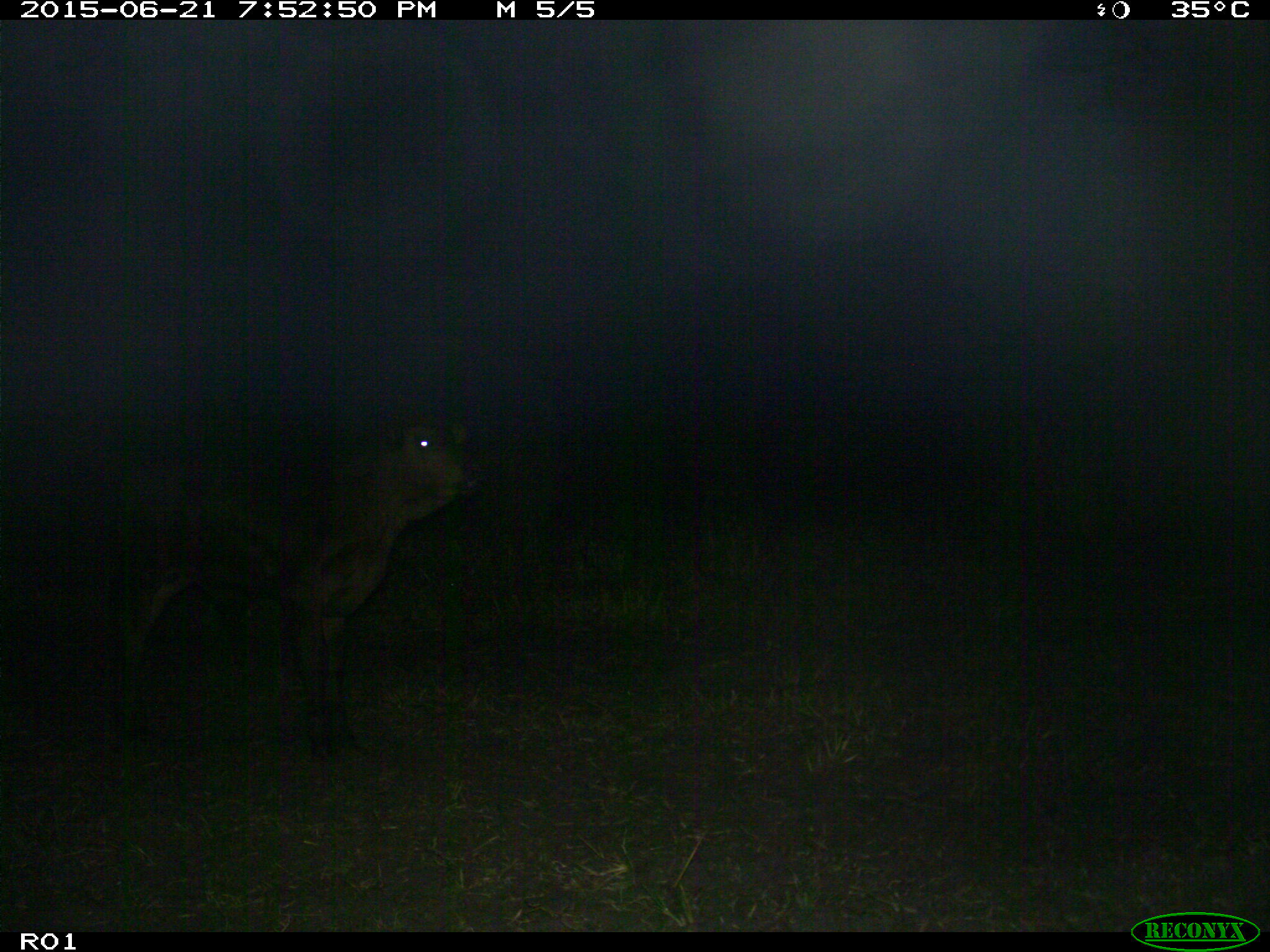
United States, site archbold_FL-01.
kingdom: Animalia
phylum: Chordata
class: Mammalia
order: Artiodactyla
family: Bovidae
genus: Bos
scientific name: Bos taurus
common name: domestic cow